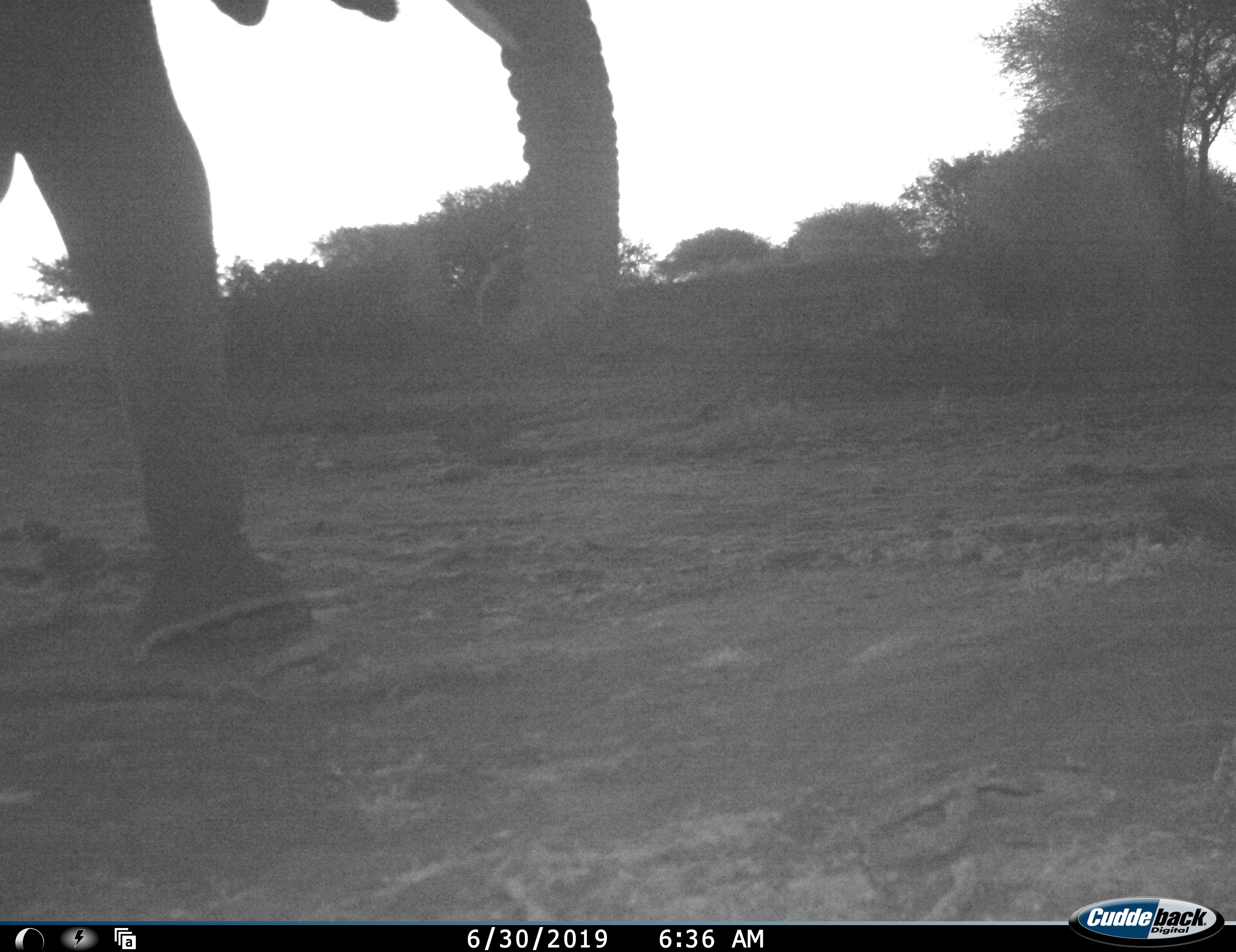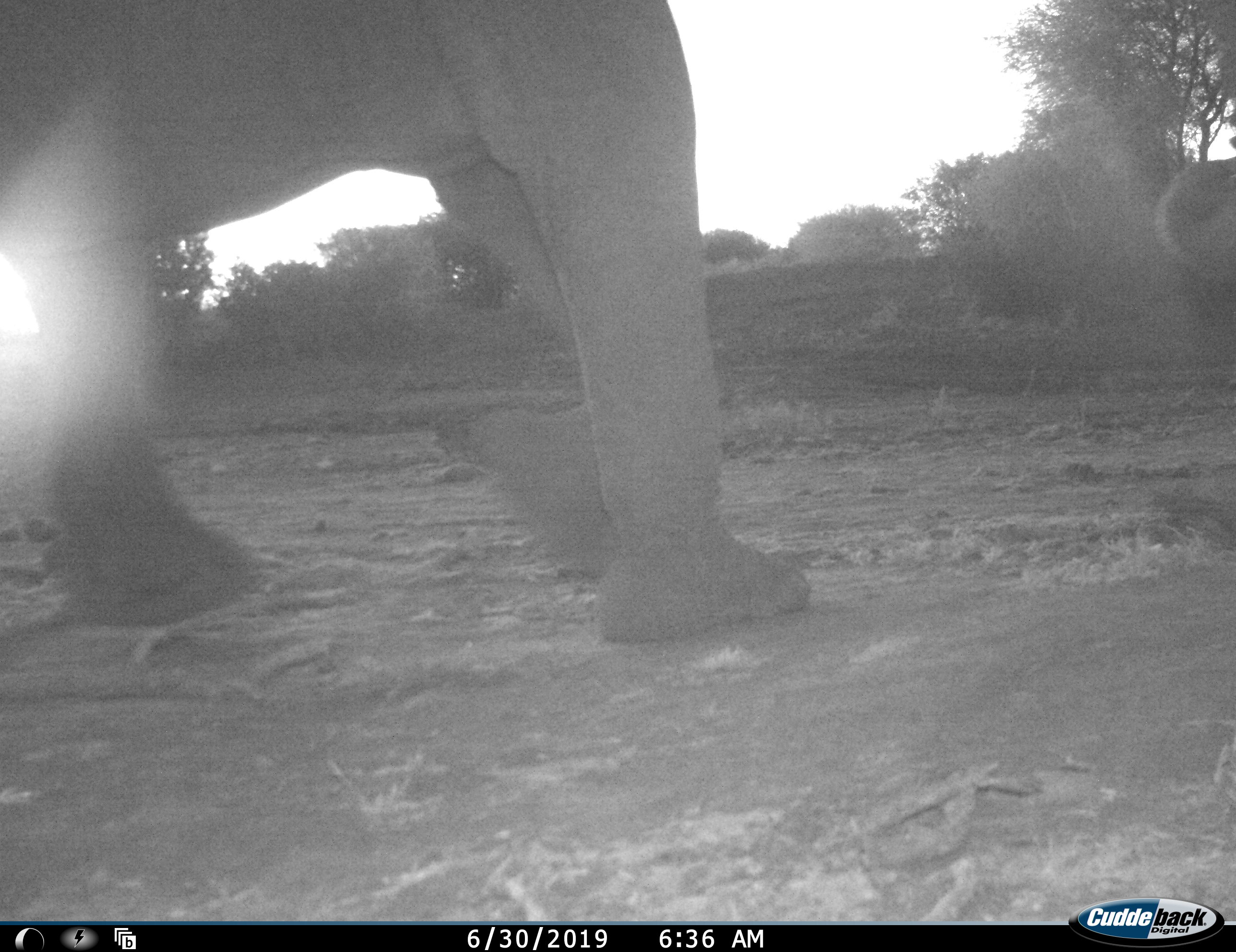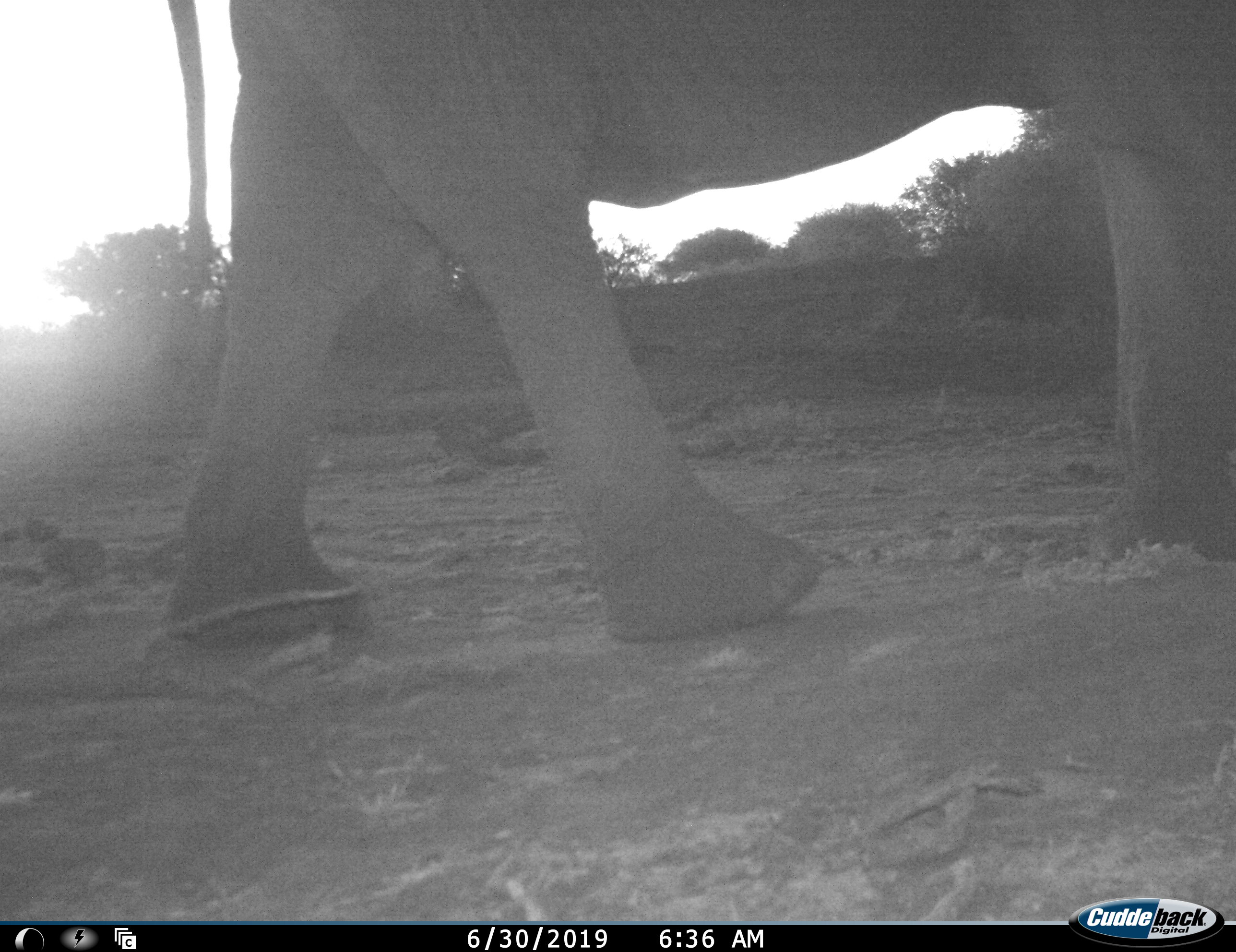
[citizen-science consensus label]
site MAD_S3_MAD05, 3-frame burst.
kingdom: Animalia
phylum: Chordata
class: Mammalia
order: Proboscidea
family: Elephantidae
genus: Loxodonta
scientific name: Loxodonta africana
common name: african bush elephant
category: elephant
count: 1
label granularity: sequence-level